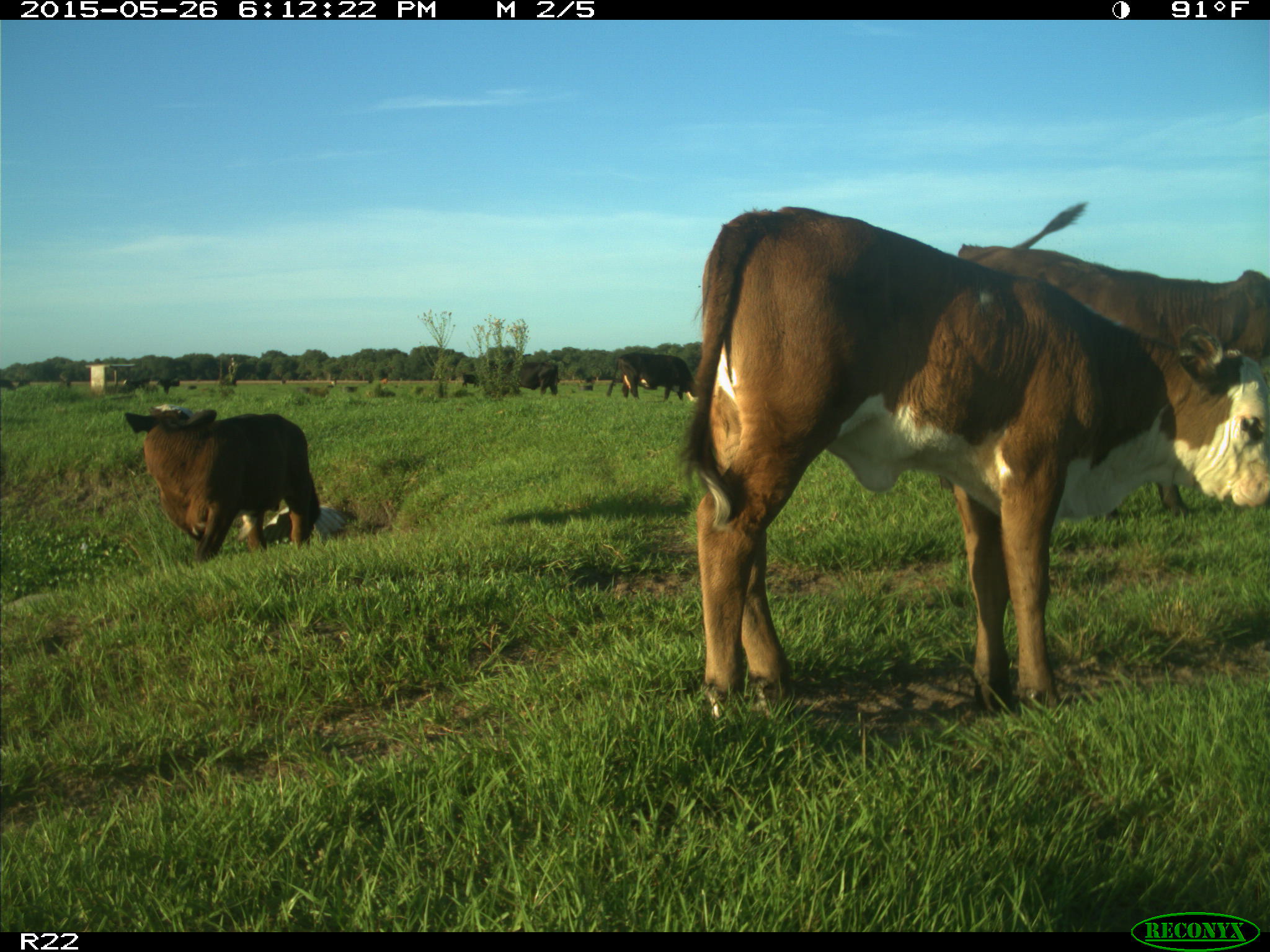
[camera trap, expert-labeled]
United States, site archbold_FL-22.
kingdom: Animalia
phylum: Chordata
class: Mammalia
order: Artiodactyla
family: Bovidae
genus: Bos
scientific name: Bos taurus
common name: domestic cow